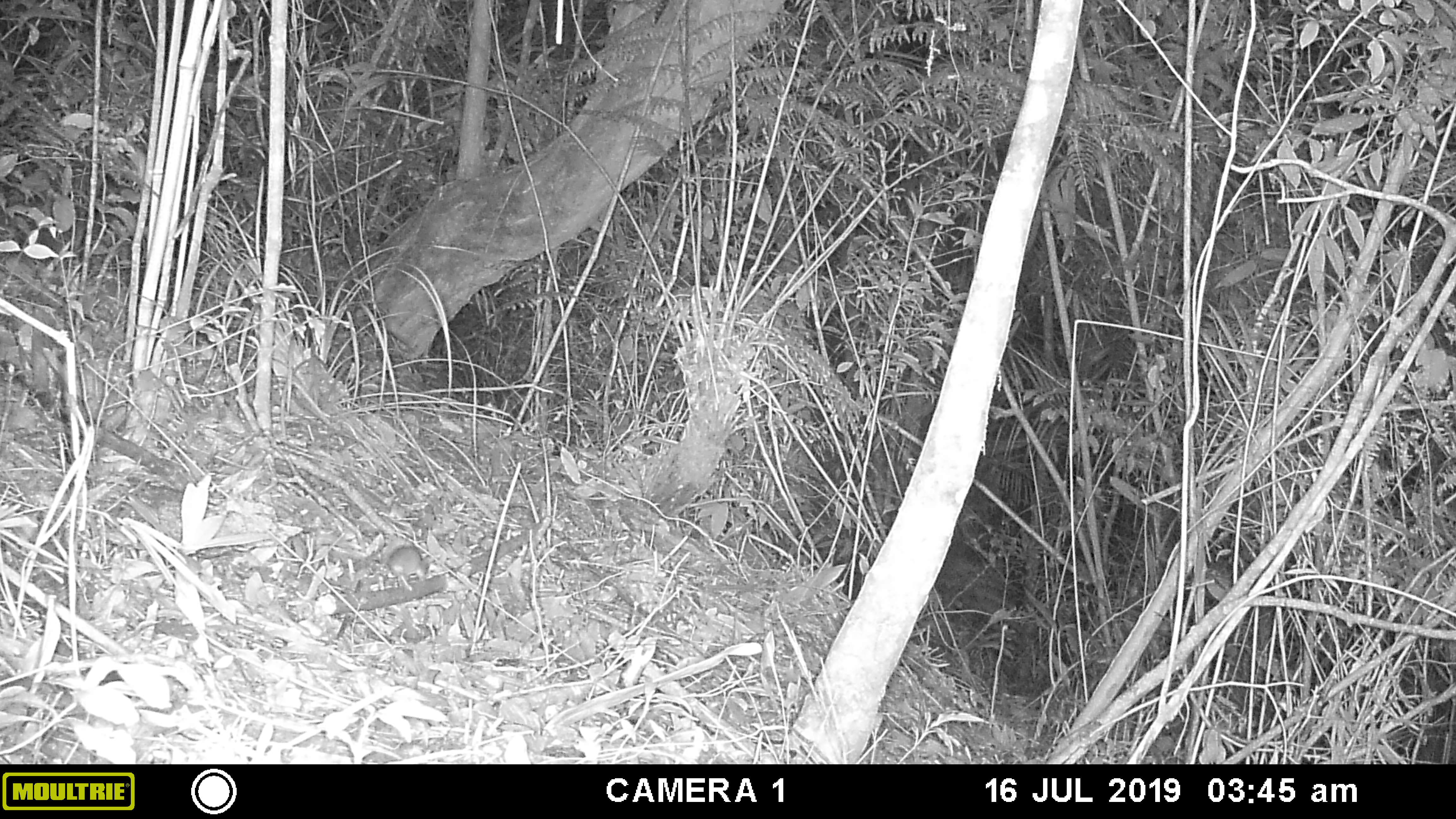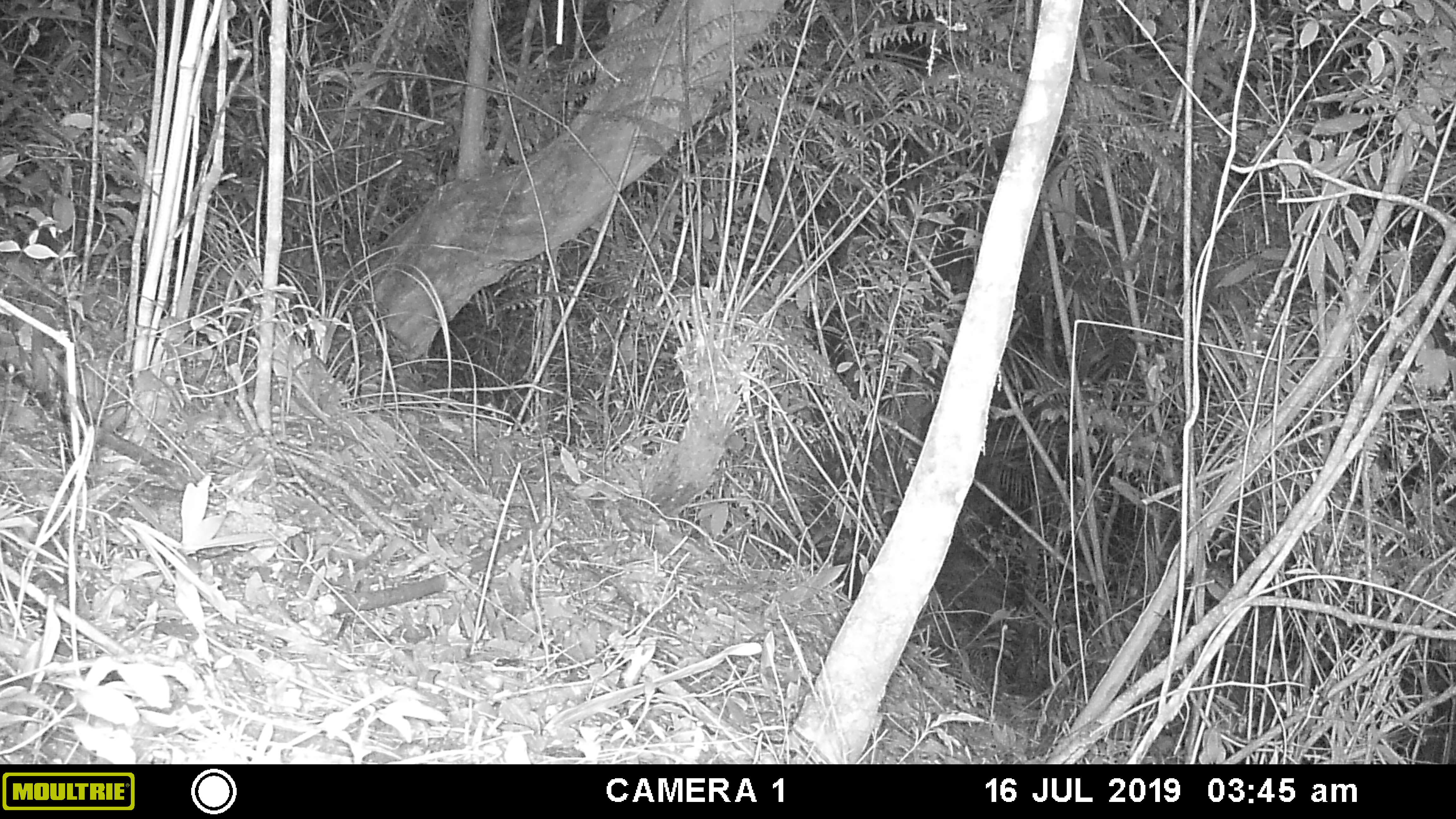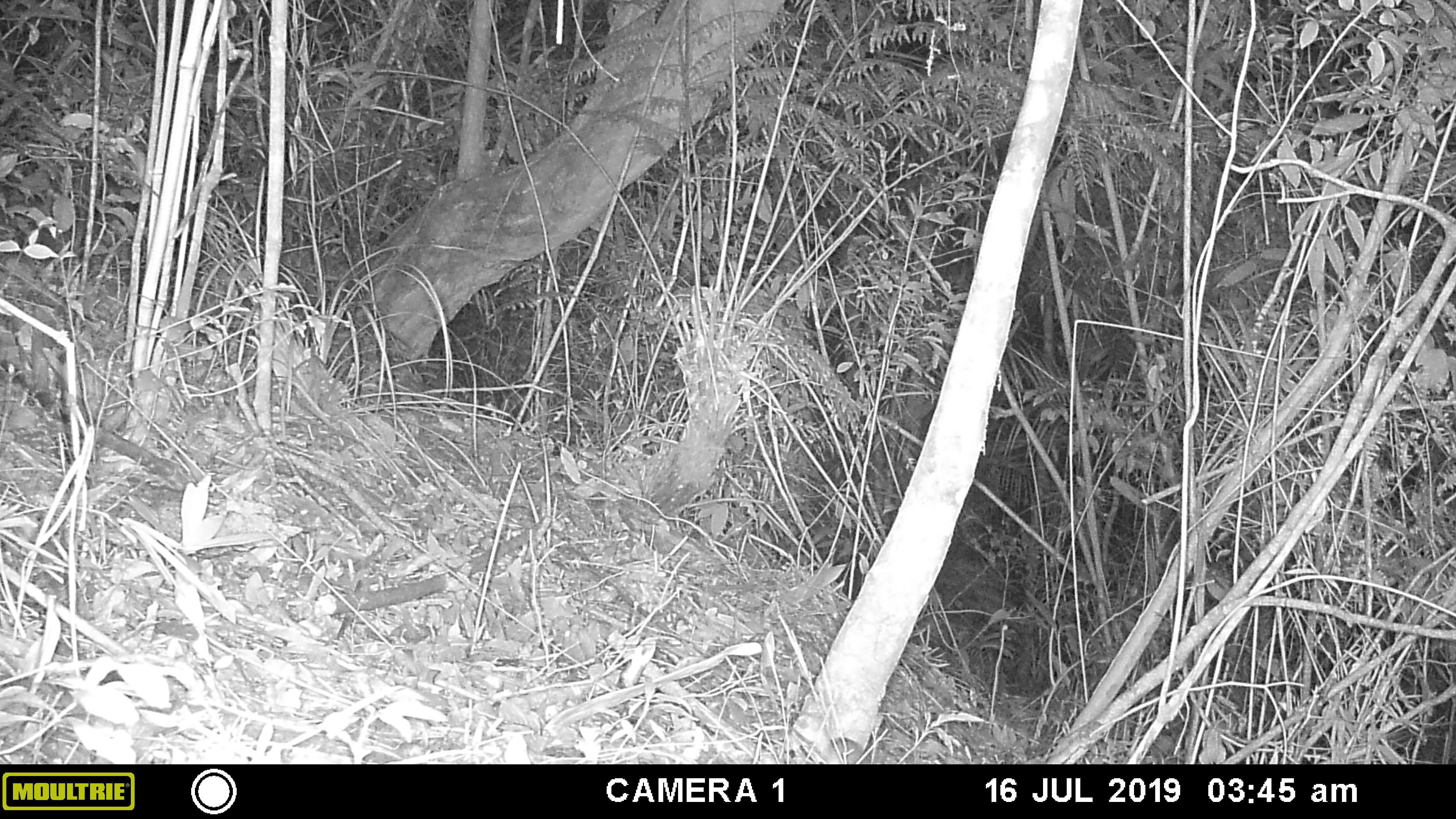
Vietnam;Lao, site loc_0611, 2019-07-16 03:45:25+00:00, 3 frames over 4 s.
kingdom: Animalia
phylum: Chordata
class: Mammalia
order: Rodentia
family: Muridae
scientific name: Muridae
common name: old-world mice and rats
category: unidentified murid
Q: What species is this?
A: Unidentified murid (old-world mice and rats) (Muridae).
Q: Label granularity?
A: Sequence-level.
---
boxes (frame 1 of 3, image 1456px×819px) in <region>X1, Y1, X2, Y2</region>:
unidentified murid: <region>330, 545, 430, 586</region>